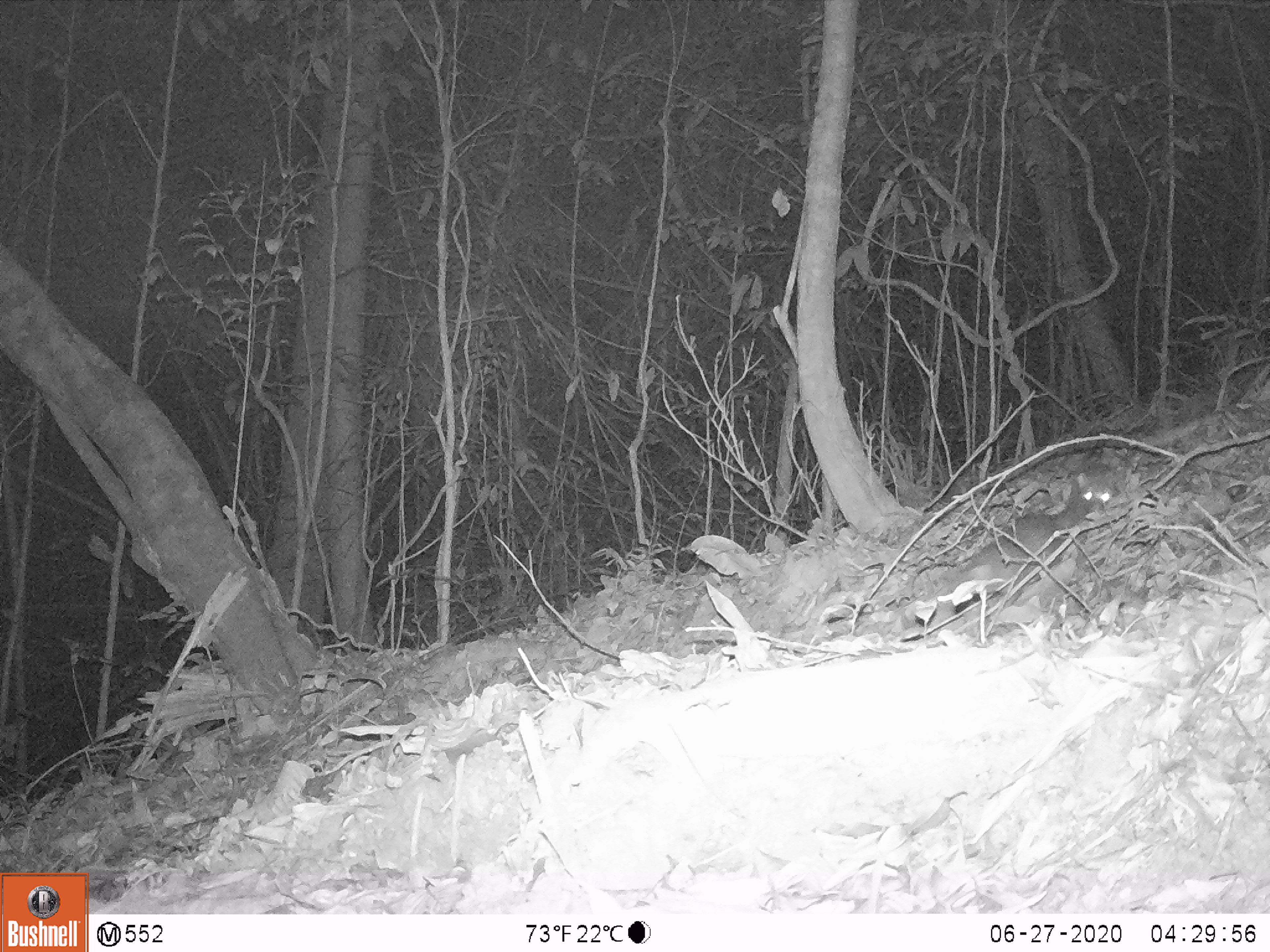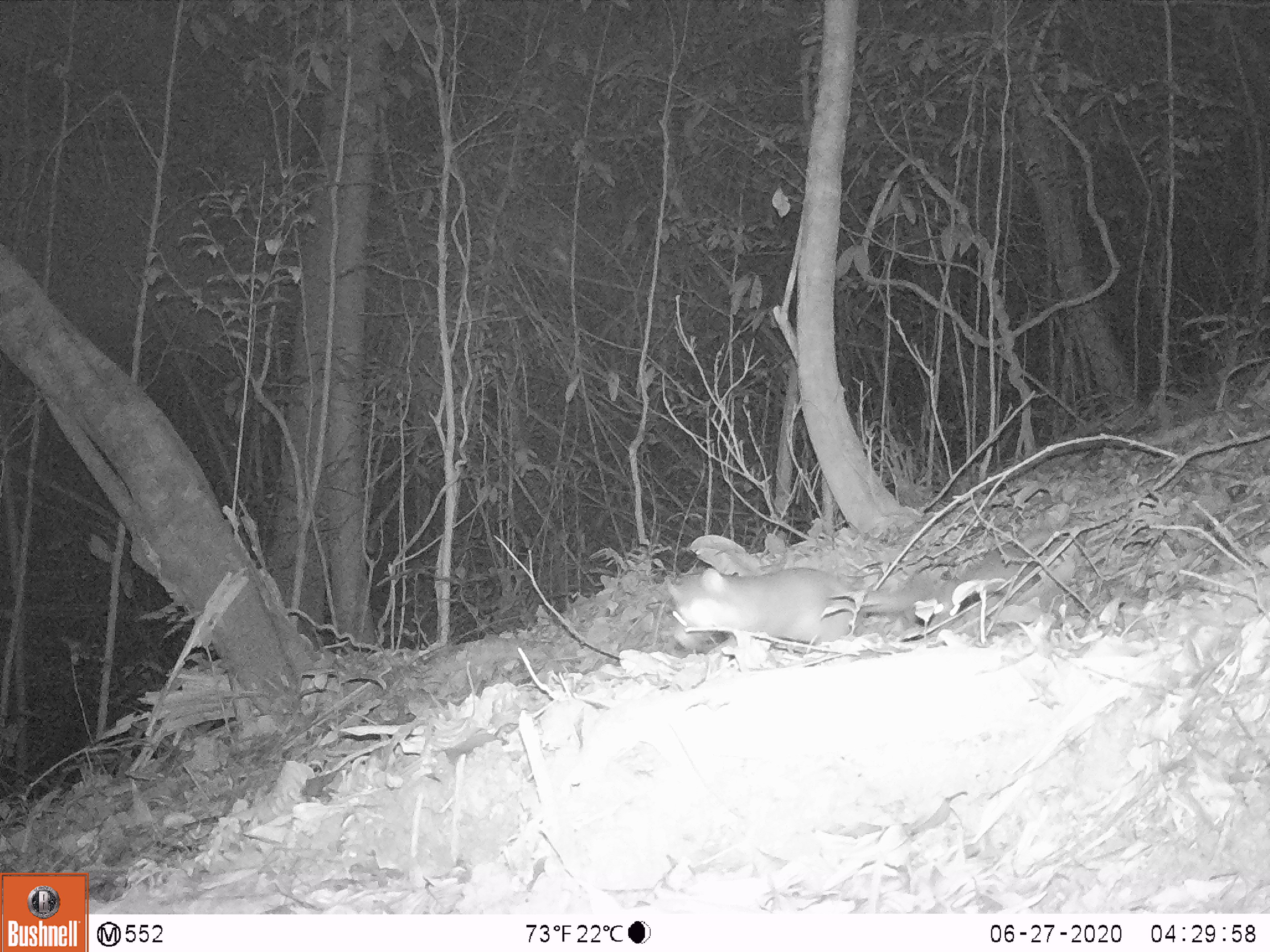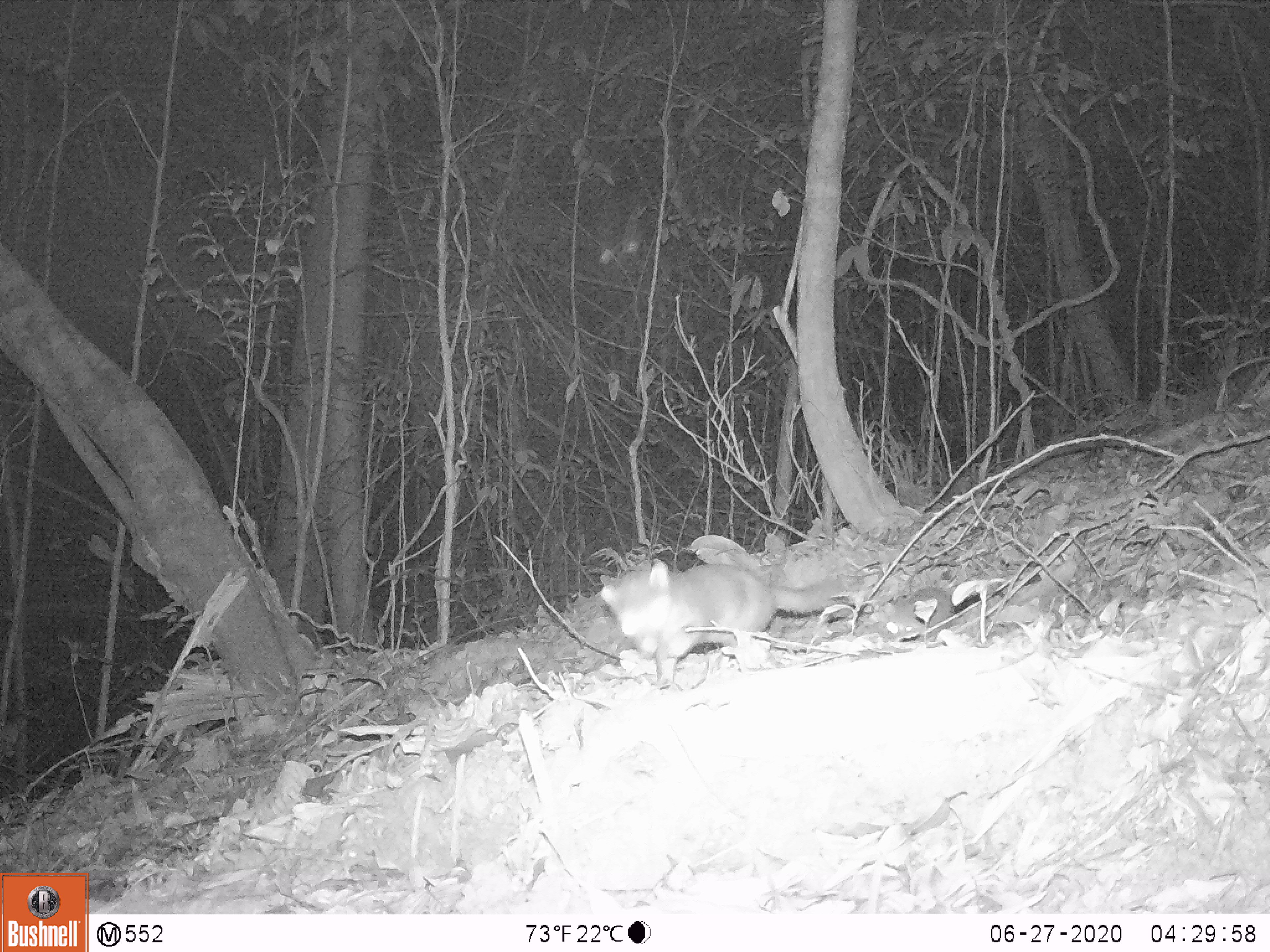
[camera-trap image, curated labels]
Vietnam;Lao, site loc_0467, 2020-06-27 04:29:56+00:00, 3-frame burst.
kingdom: Animalia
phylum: Chordata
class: Mammalia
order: Carnivora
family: Mustelidae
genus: Melogale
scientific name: Melogale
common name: ferret badger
Ferret badger (Melogale). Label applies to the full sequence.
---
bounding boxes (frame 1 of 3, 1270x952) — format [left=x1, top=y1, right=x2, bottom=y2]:
ferret badger: [left=961, top=471, right=1112, bottom=606]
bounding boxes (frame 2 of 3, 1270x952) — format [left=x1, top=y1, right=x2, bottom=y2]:
ferret badger: [left=664, top=566, right=936, bottom=672]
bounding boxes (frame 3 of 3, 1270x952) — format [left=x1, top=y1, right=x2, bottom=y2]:
ferret badger: [left=599, top=558, right=846, bottom=691]